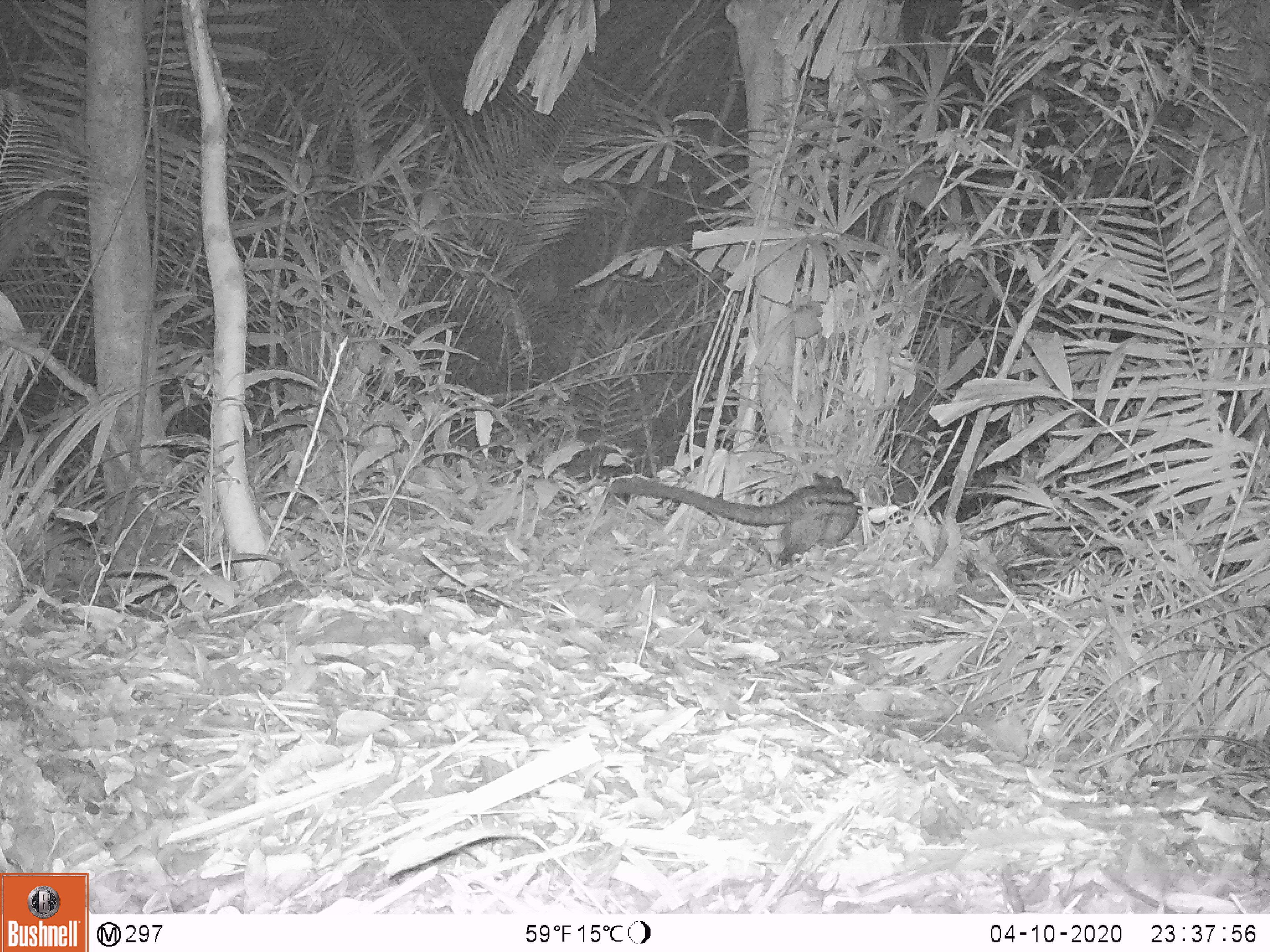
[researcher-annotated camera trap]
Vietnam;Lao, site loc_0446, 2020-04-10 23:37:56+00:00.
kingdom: Animalia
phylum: Chordata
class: Mammalia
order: Carnivora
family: Viverridae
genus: Paradoxurus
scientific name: Paradoxurus hermaphroditus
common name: common palm civet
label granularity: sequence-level